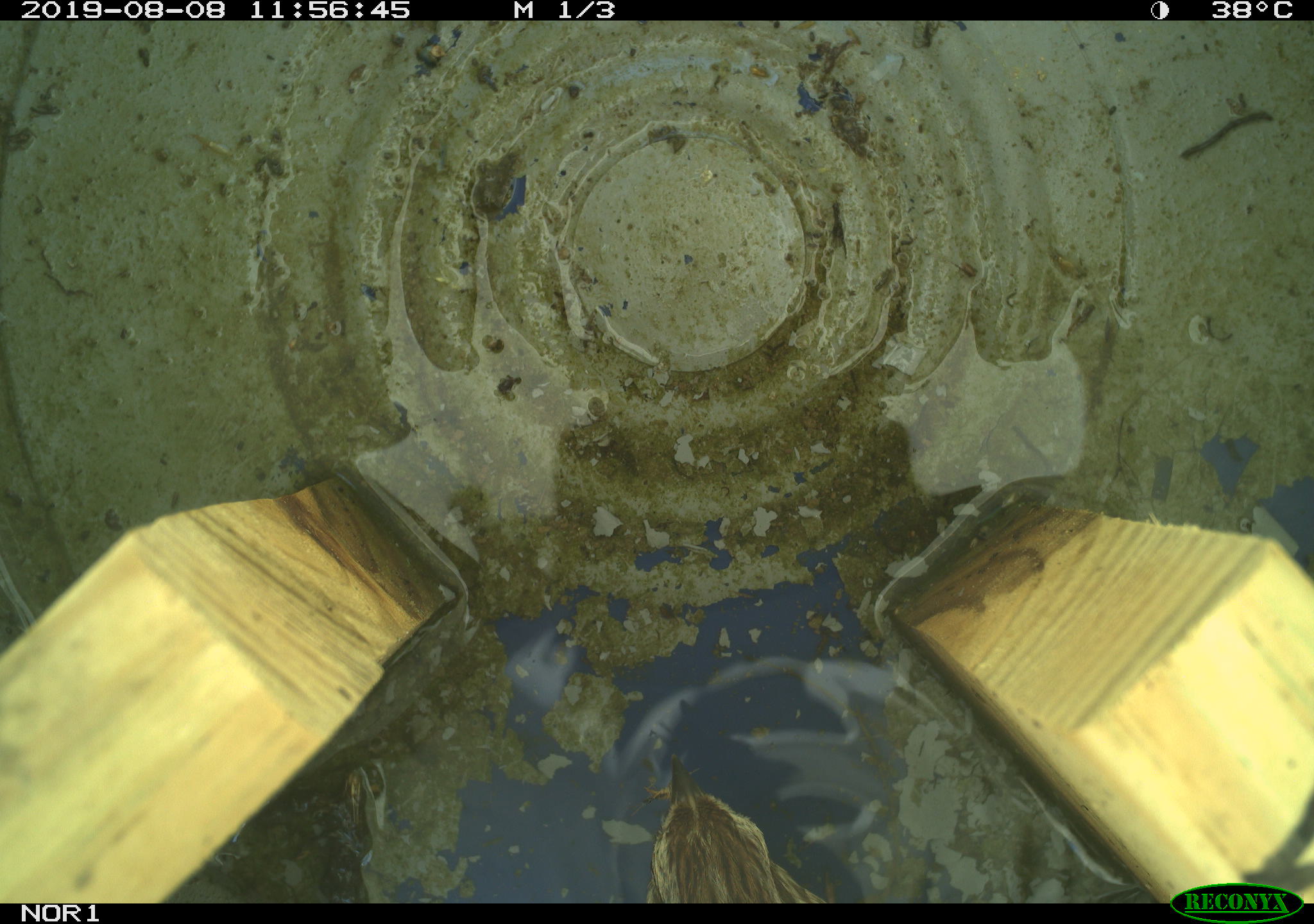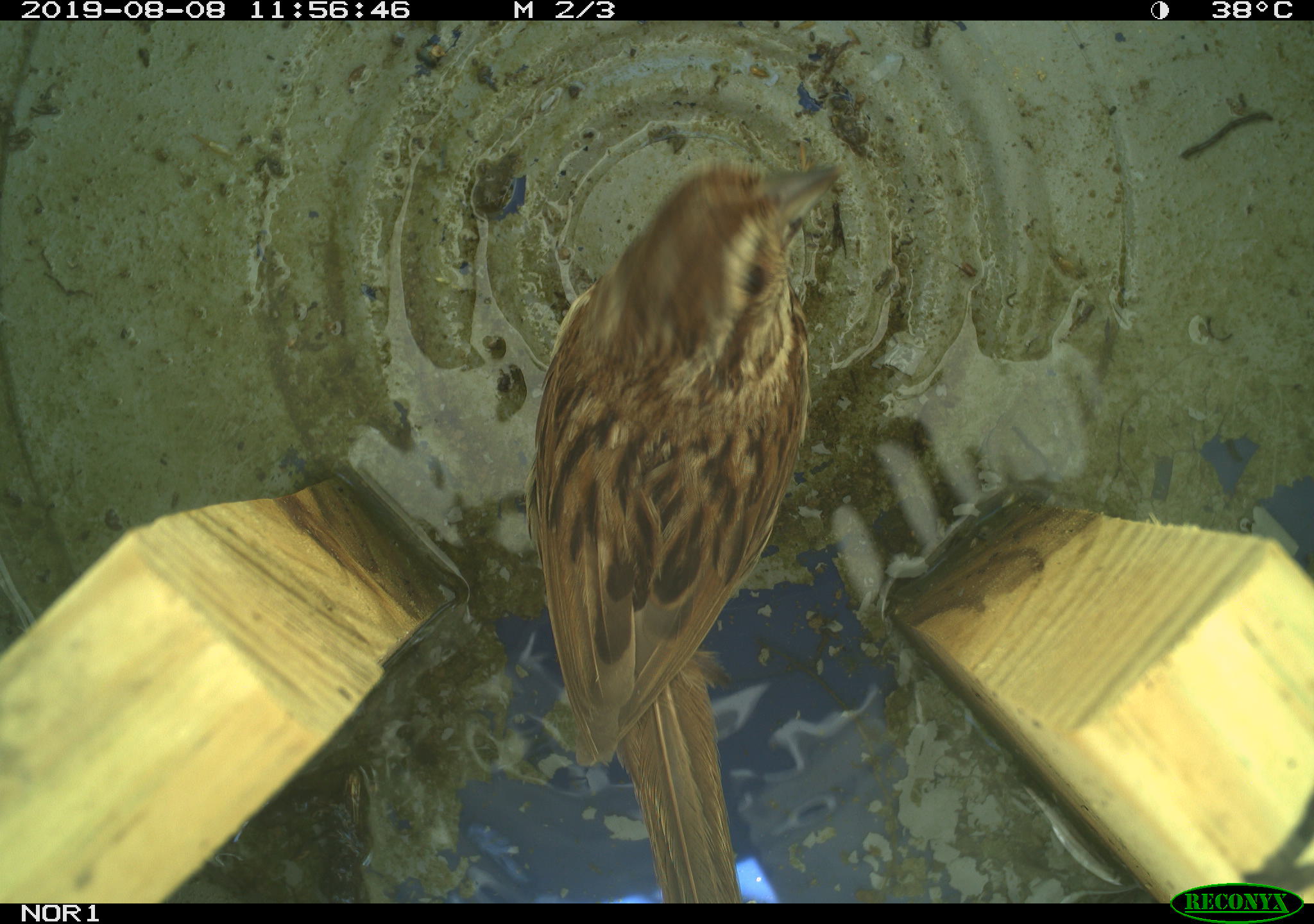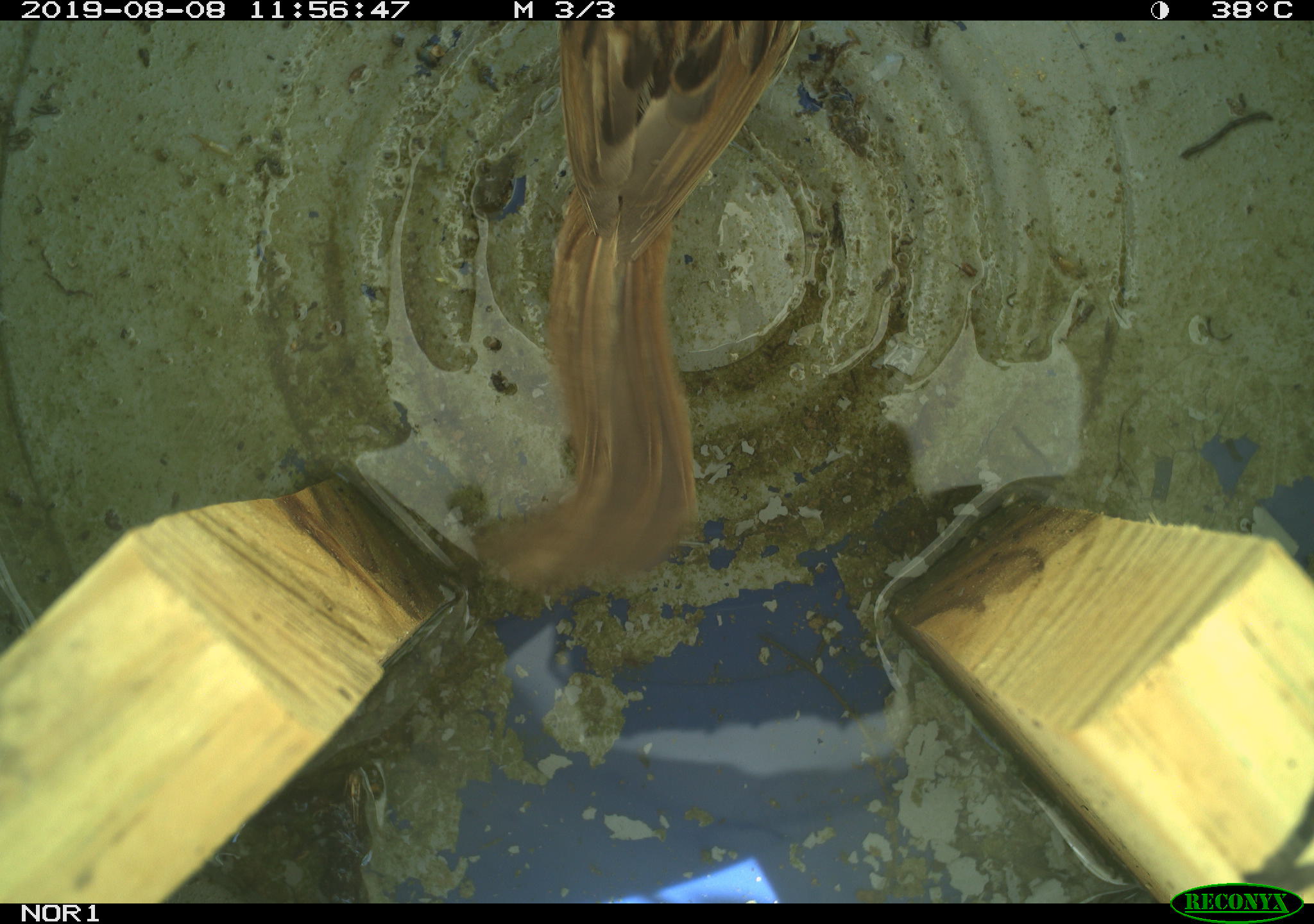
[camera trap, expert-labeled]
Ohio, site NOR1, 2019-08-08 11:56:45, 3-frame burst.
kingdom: Animalia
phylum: Chordata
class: Aves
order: Passeriformes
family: Passerellidae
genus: Melospiza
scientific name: Melospiza melodia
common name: song sparrow